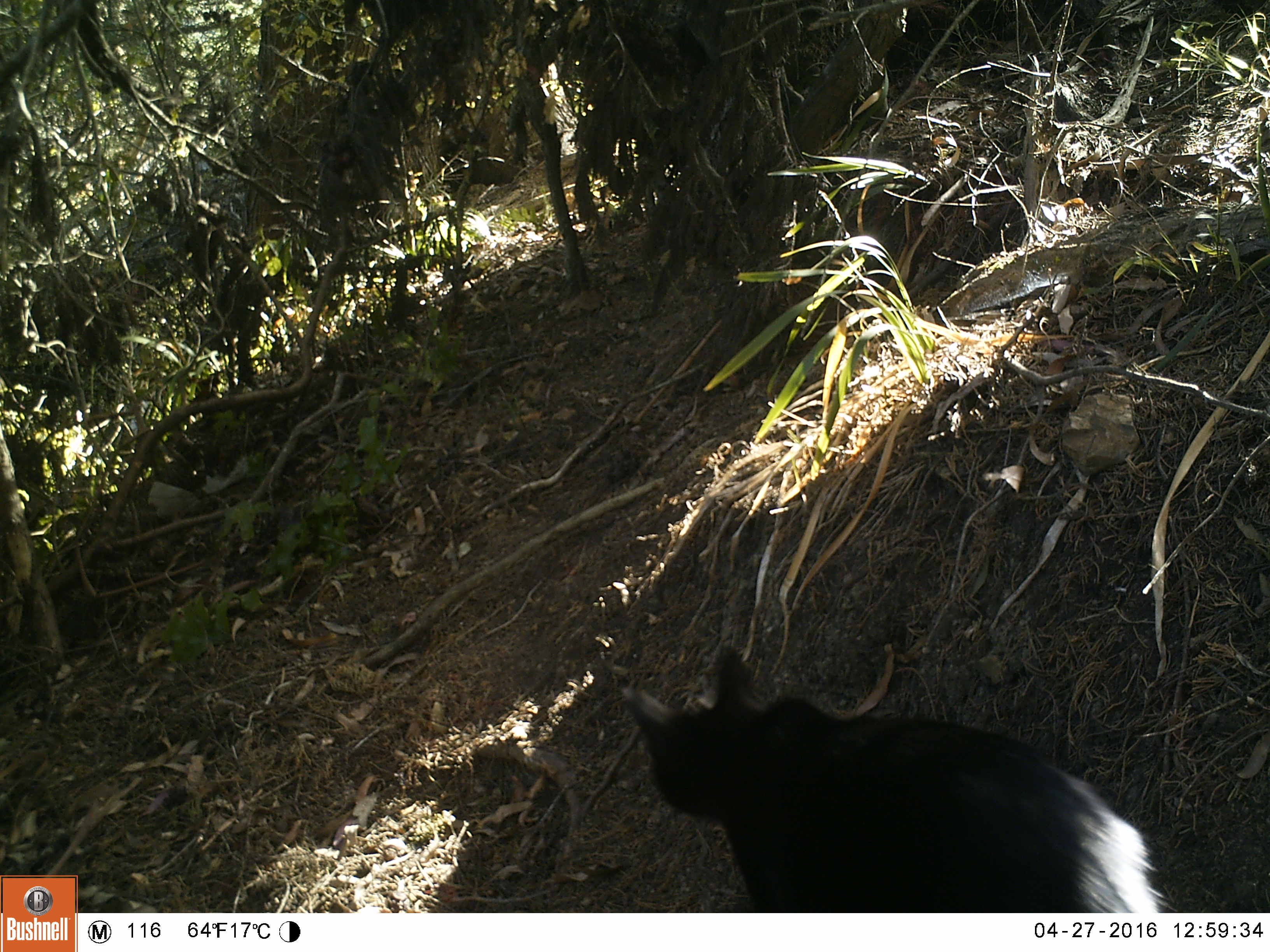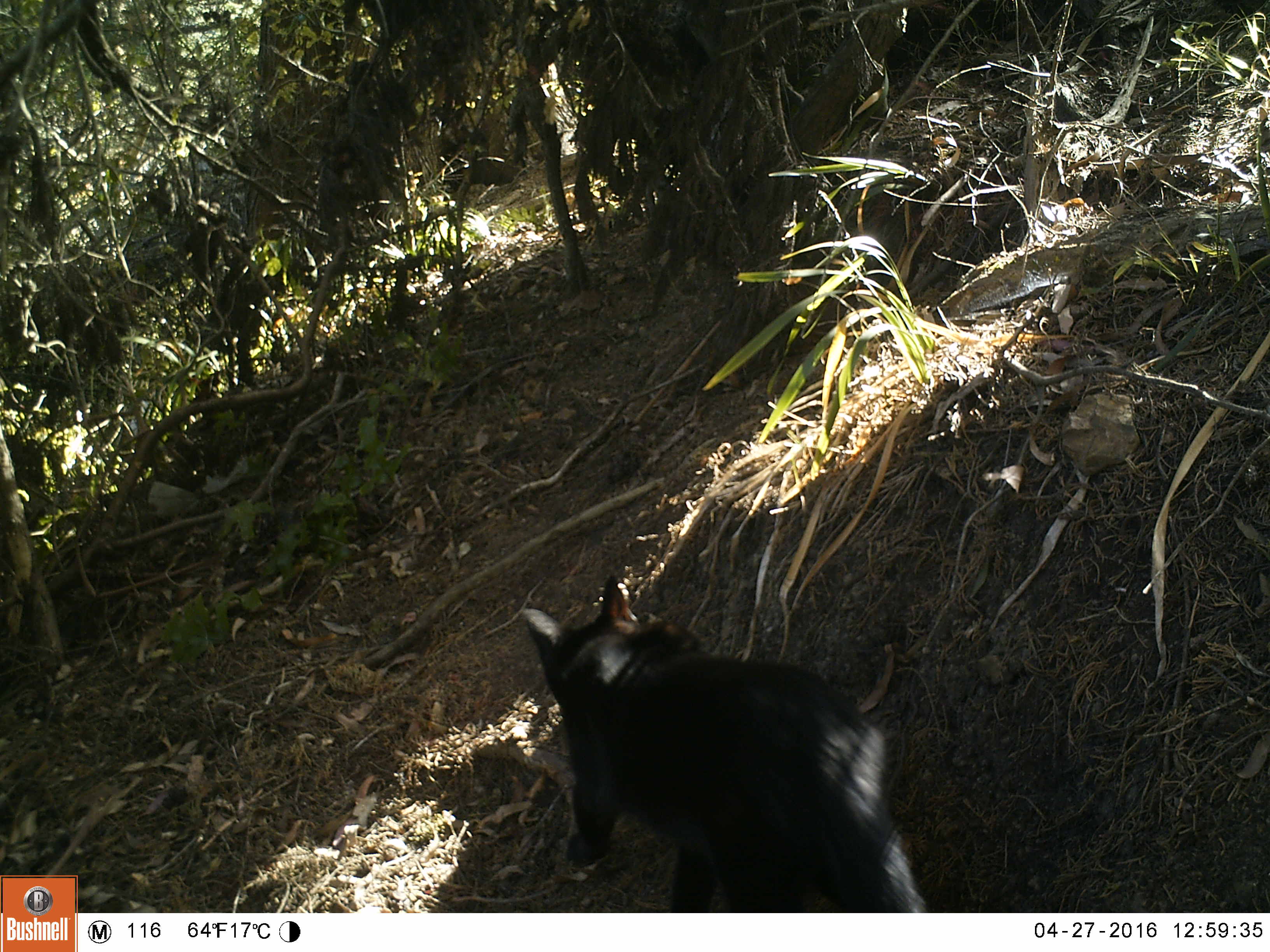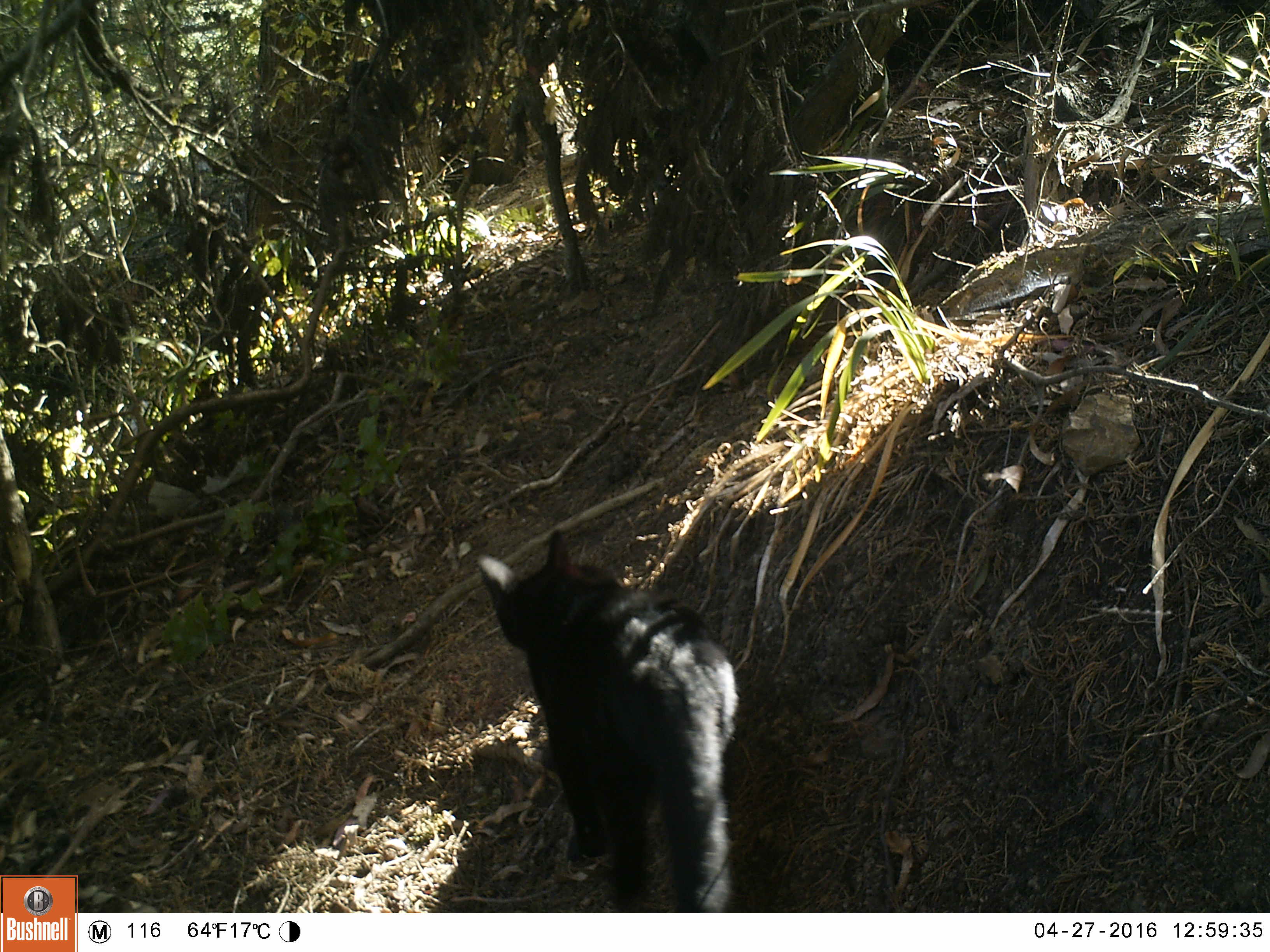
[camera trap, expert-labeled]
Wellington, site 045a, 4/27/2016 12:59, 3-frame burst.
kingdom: Animalia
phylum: Chordata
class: Mammalia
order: Carnivora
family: Felidae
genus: Felis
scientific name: Felis catus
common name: cat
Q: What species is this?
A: Cat (Felis catus).